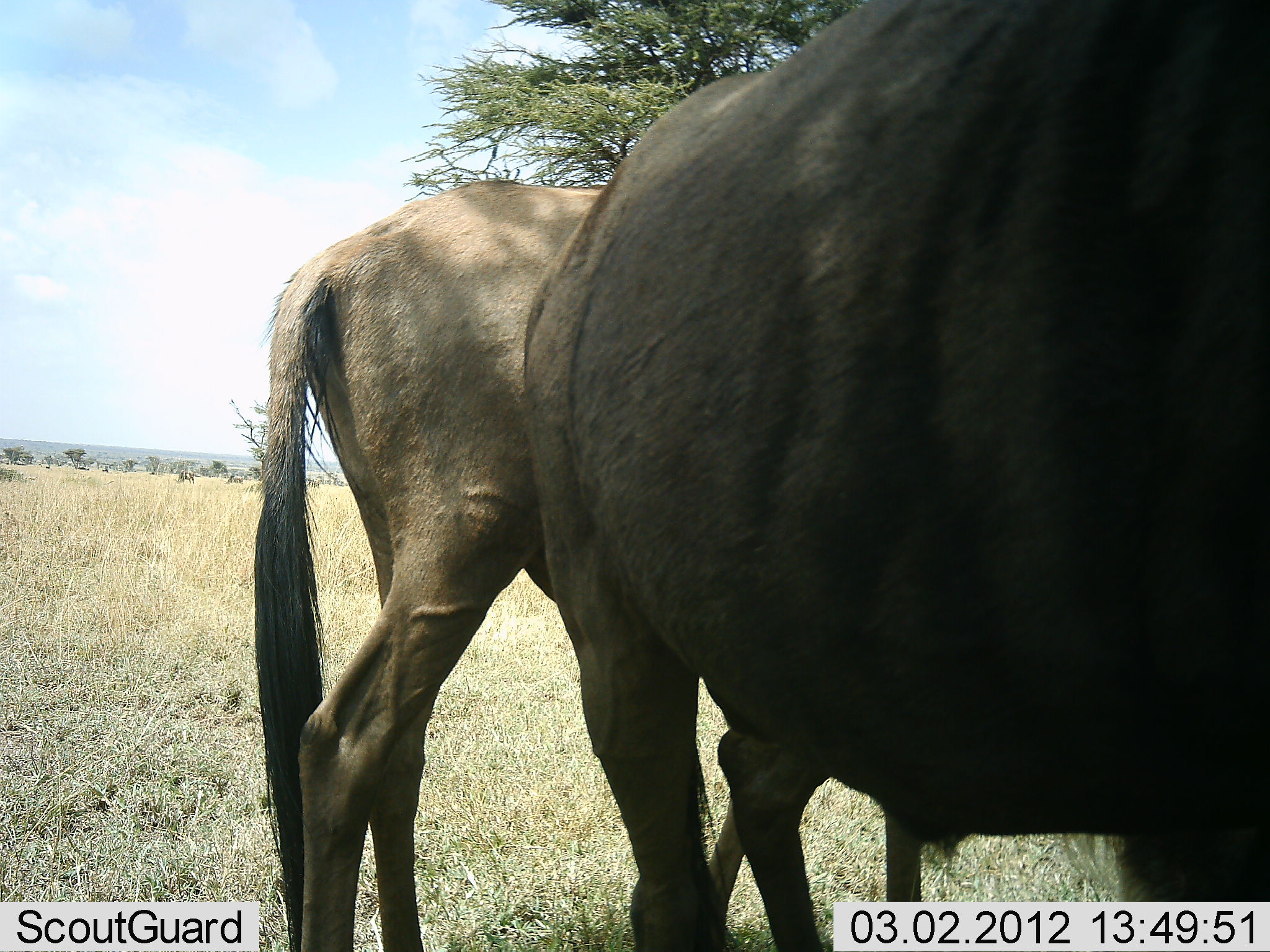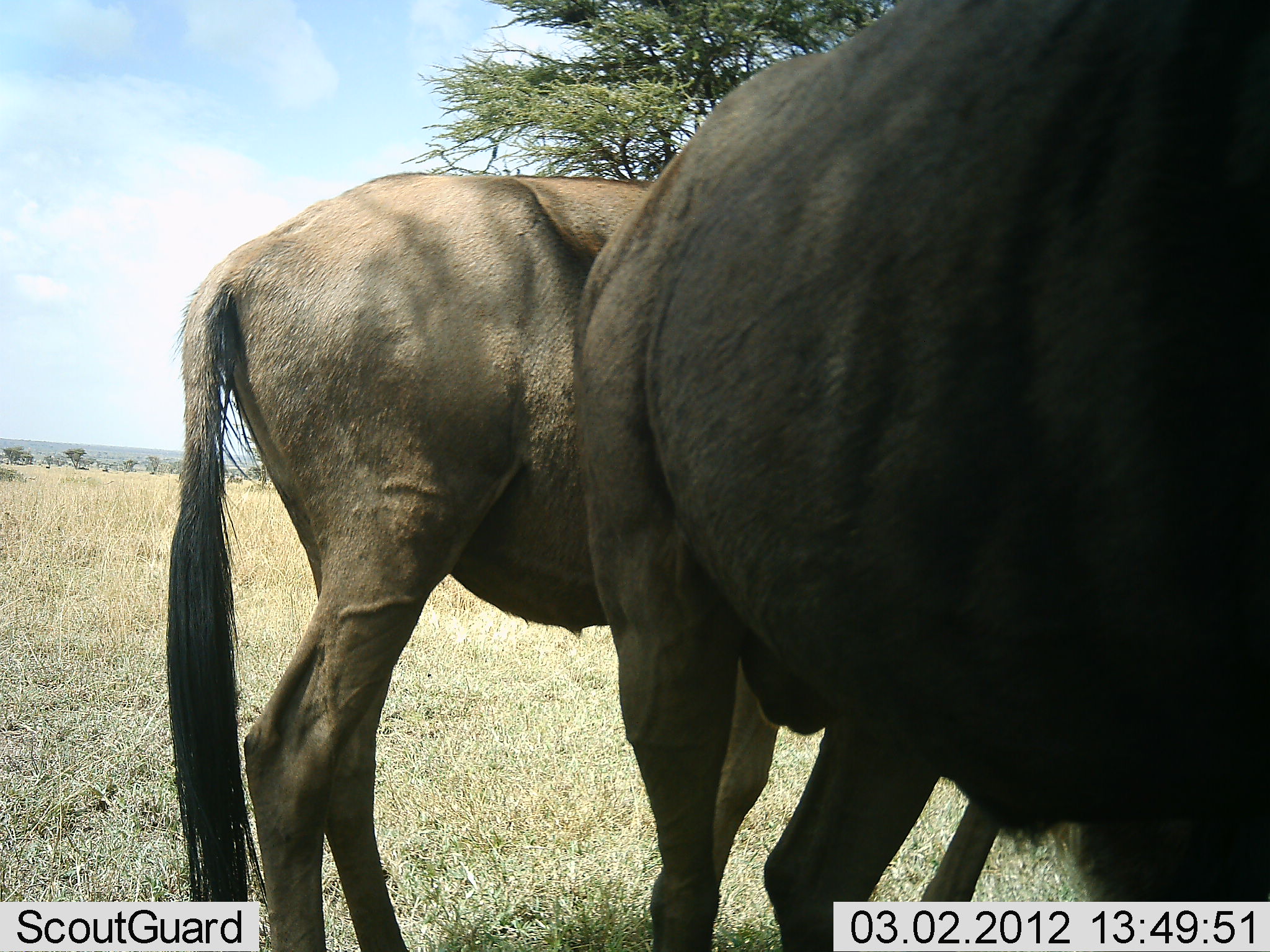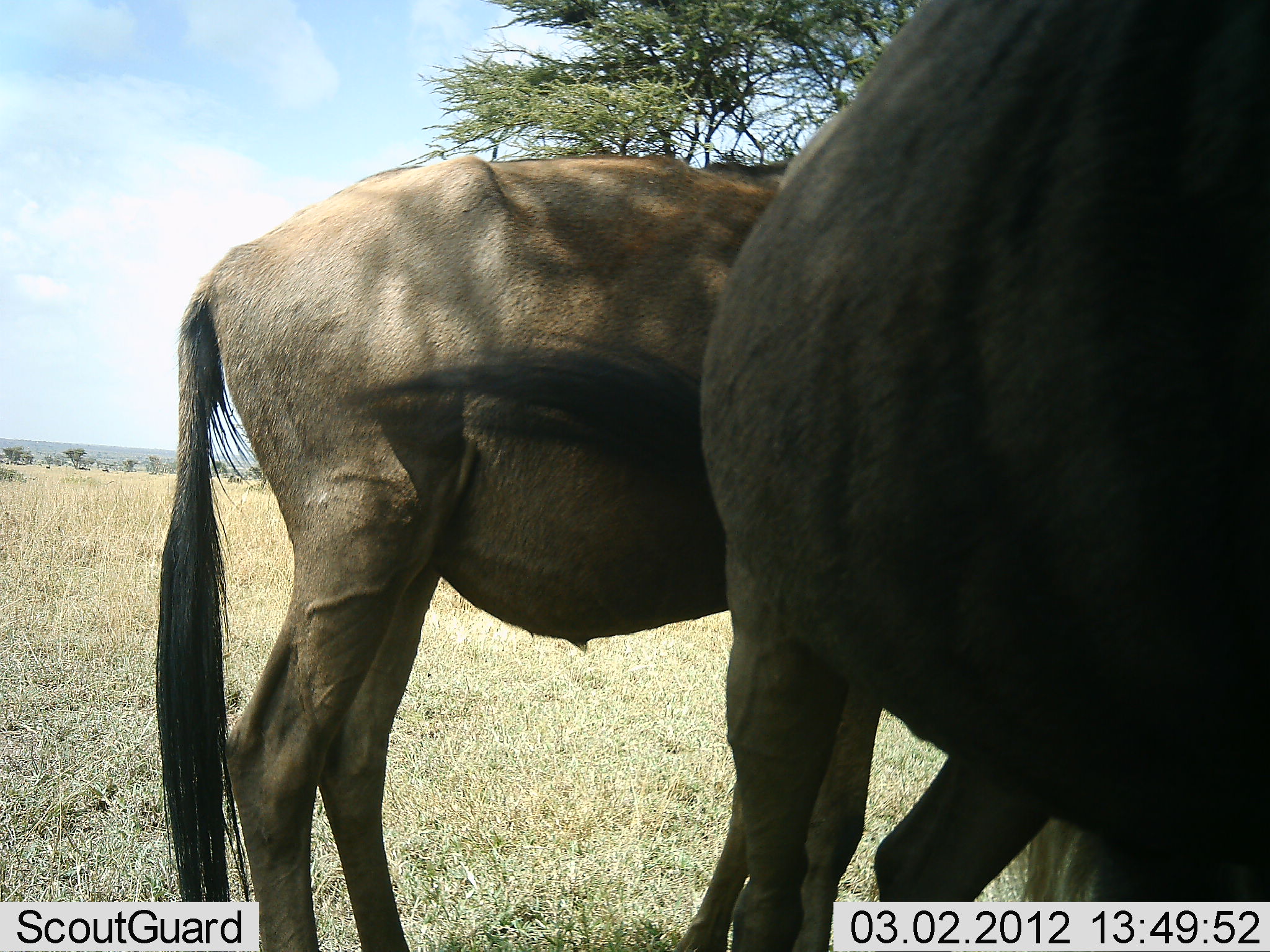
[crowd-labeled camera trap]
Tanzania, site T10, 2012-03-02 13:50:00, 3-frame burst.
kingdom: Animalia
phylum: Chordata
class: Mammalia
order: Artiodactyla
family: Bovidae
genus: Connochaetes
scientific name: Connochaetes taurinus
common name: blue wildebeest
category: wildebeest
Wildebeest (blue wildebeest) (Connochaetes taurinus), count 2. Behavior (volunteer vote fractions): standing 95%, resting 5%, moving 0%, interacting 11%. Young present (vote fraction): 0%. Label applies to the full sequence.